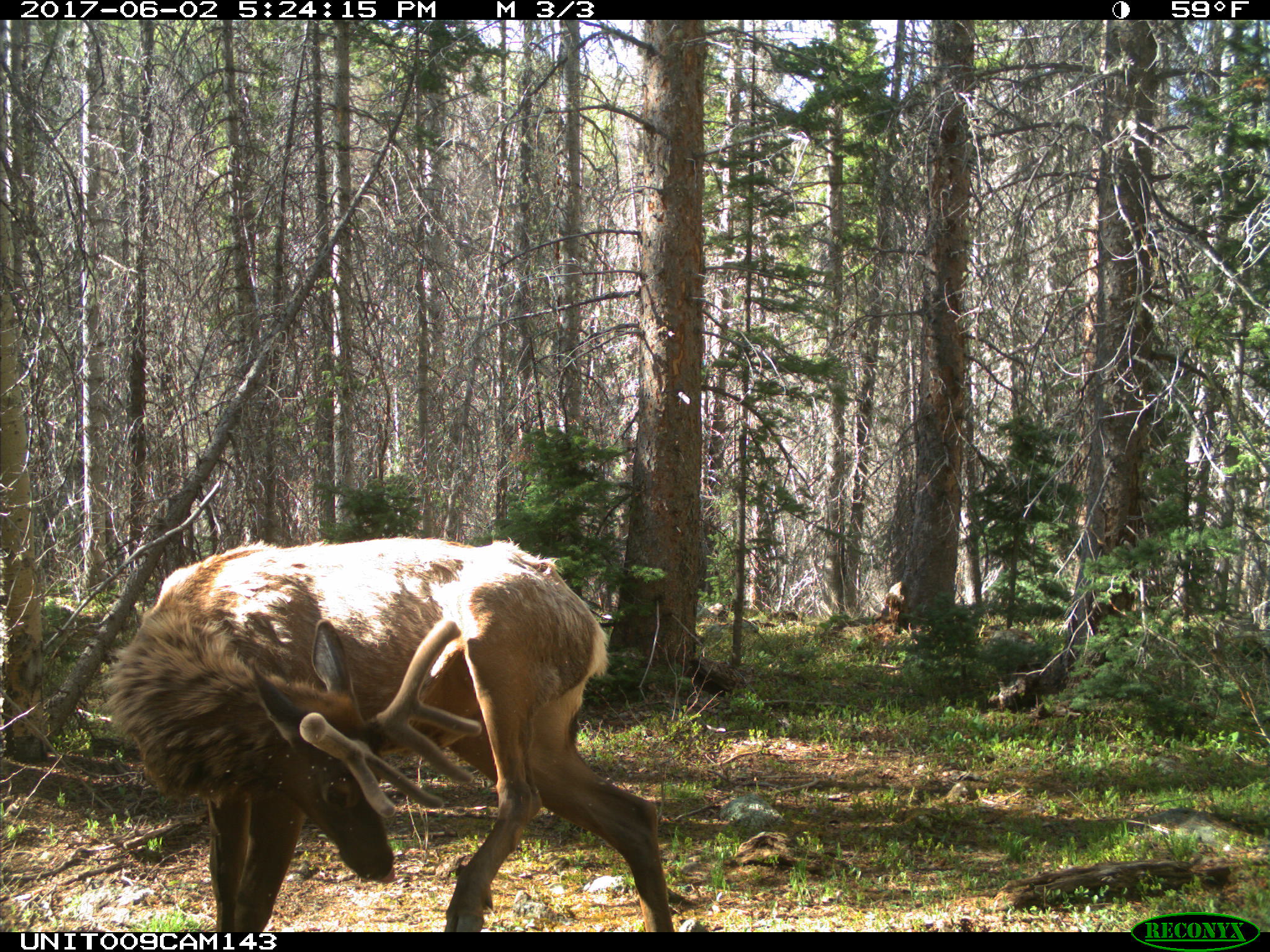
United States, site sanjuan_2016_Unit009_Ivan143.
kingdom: Animalia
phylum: Chordata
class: Mammalia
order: Artiodactyla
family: Cervidae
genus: Cervus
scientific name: Cervus elaphus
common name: red deer